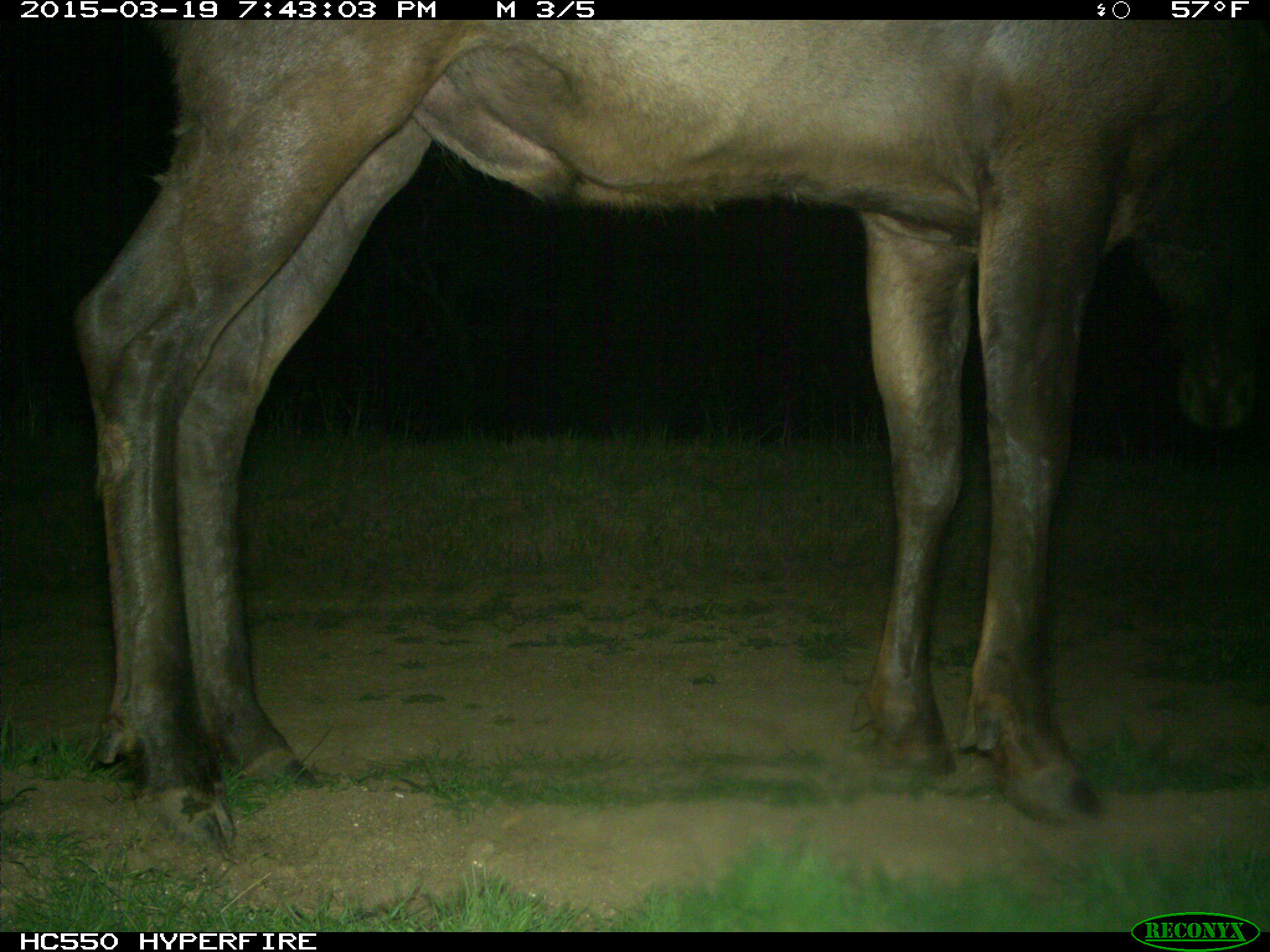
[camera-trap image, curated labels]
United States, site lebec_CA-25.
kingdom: Animalia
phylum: Chordata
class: Mammalia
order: Artiodactyla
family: Cervidae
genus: Cervus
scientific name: Cervus canadensis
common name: elk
Cervus canadensis (elk).